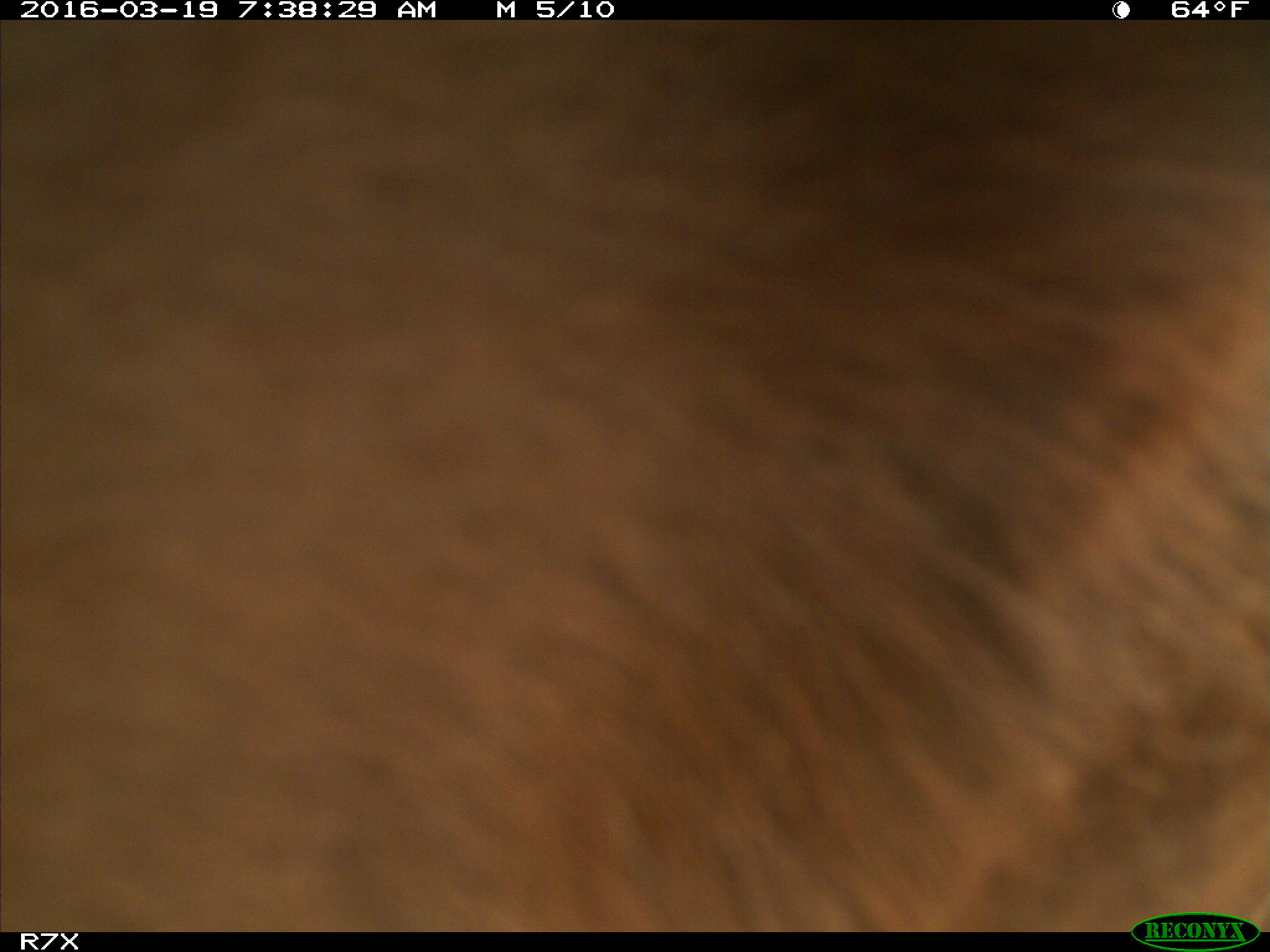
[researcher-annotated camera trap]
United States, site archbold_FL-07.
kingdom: Animalia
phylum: Chordata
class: Mammalia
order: Artiodactyla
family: Bovidae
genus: Bos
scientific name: Bos taurus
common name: domestic cow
Bos taurus (domestic cow).